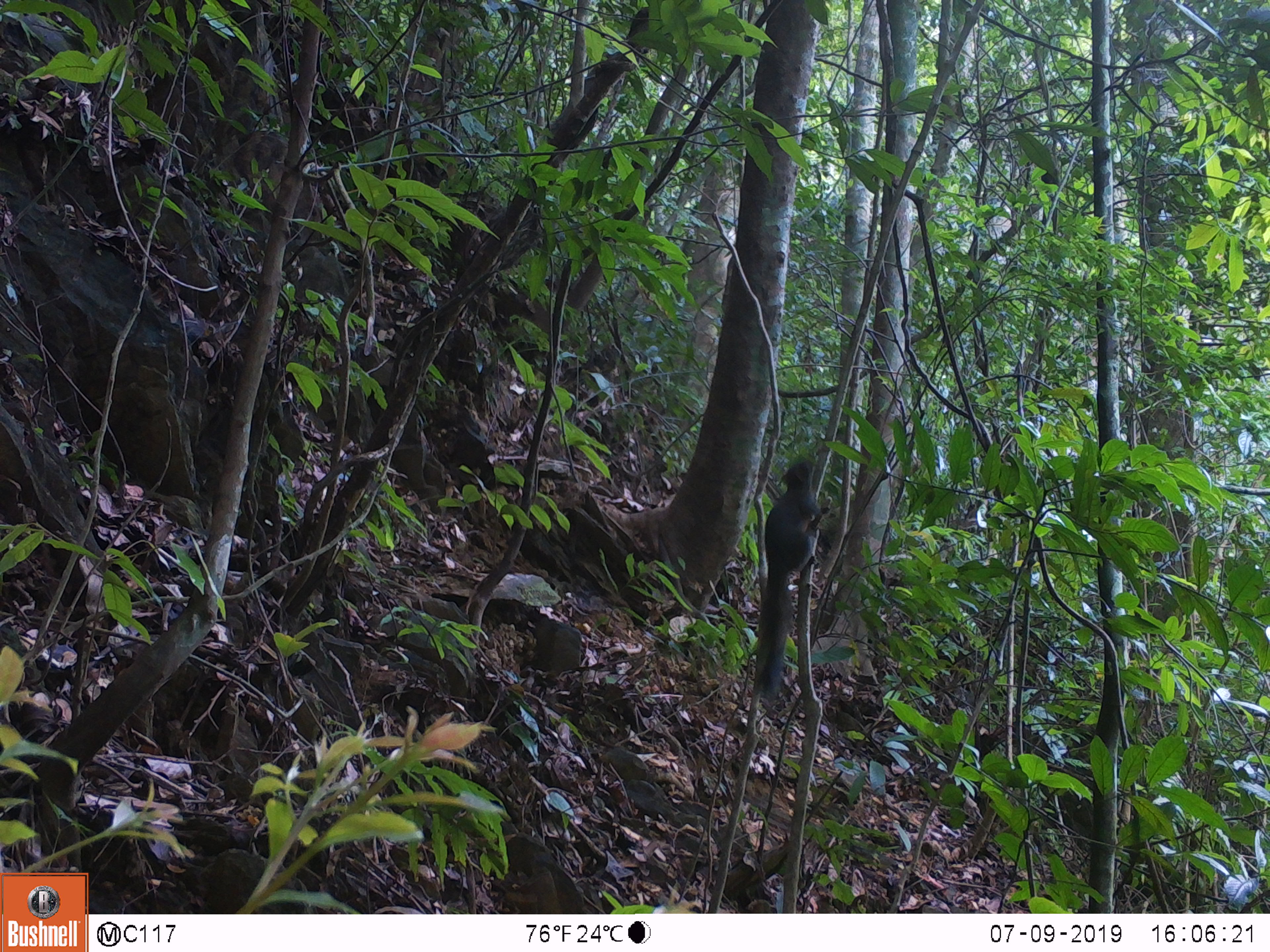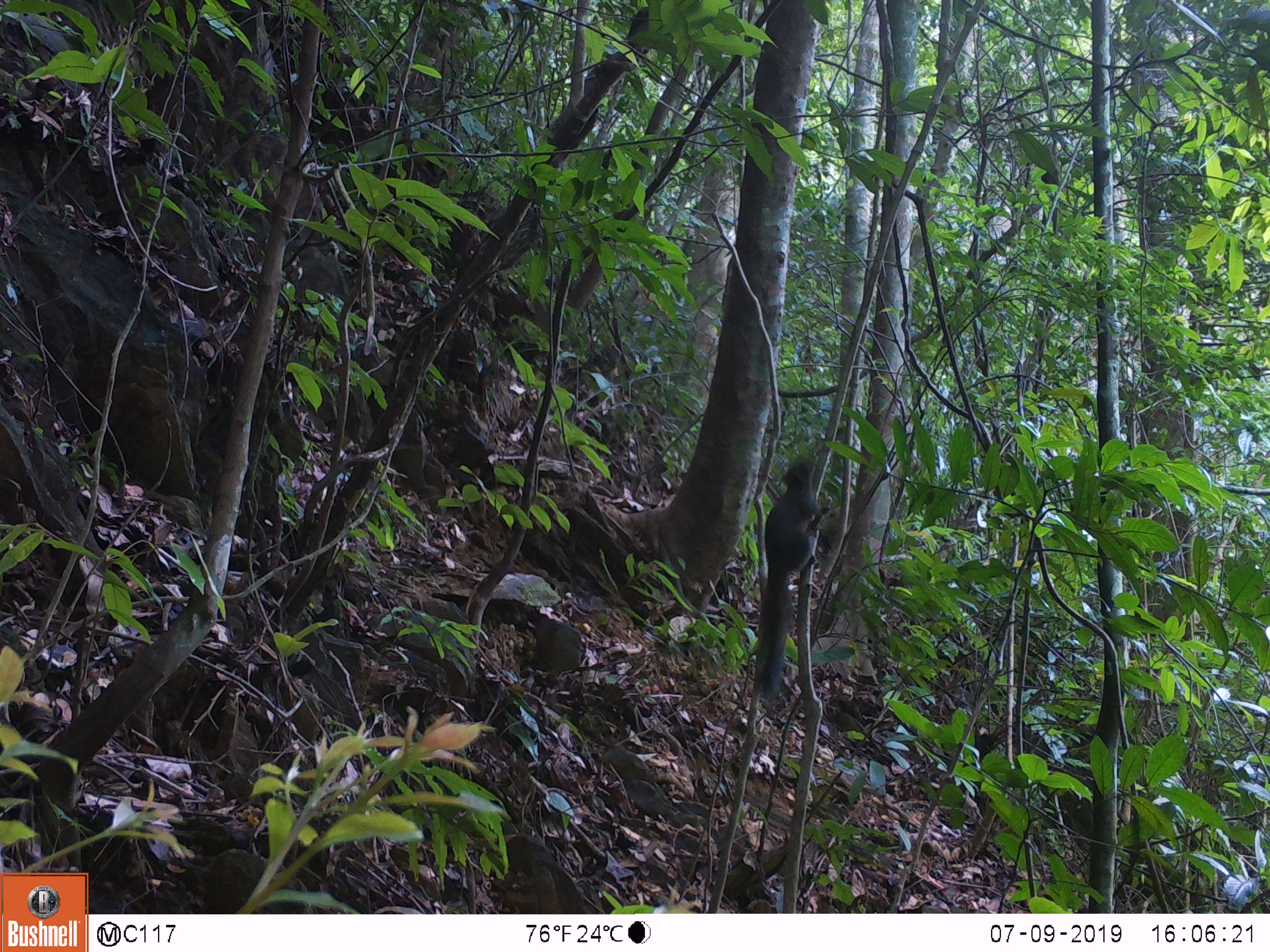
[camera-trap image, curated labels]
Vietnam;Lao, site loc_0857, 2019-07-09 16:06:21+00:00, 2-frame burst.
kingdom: Animalia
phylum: Chordata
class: Mammalia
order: Rodentia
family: Sciuridae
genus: Sciurus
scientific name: Sciurus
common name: squirrel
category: unidentified squirrel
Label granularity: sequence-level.